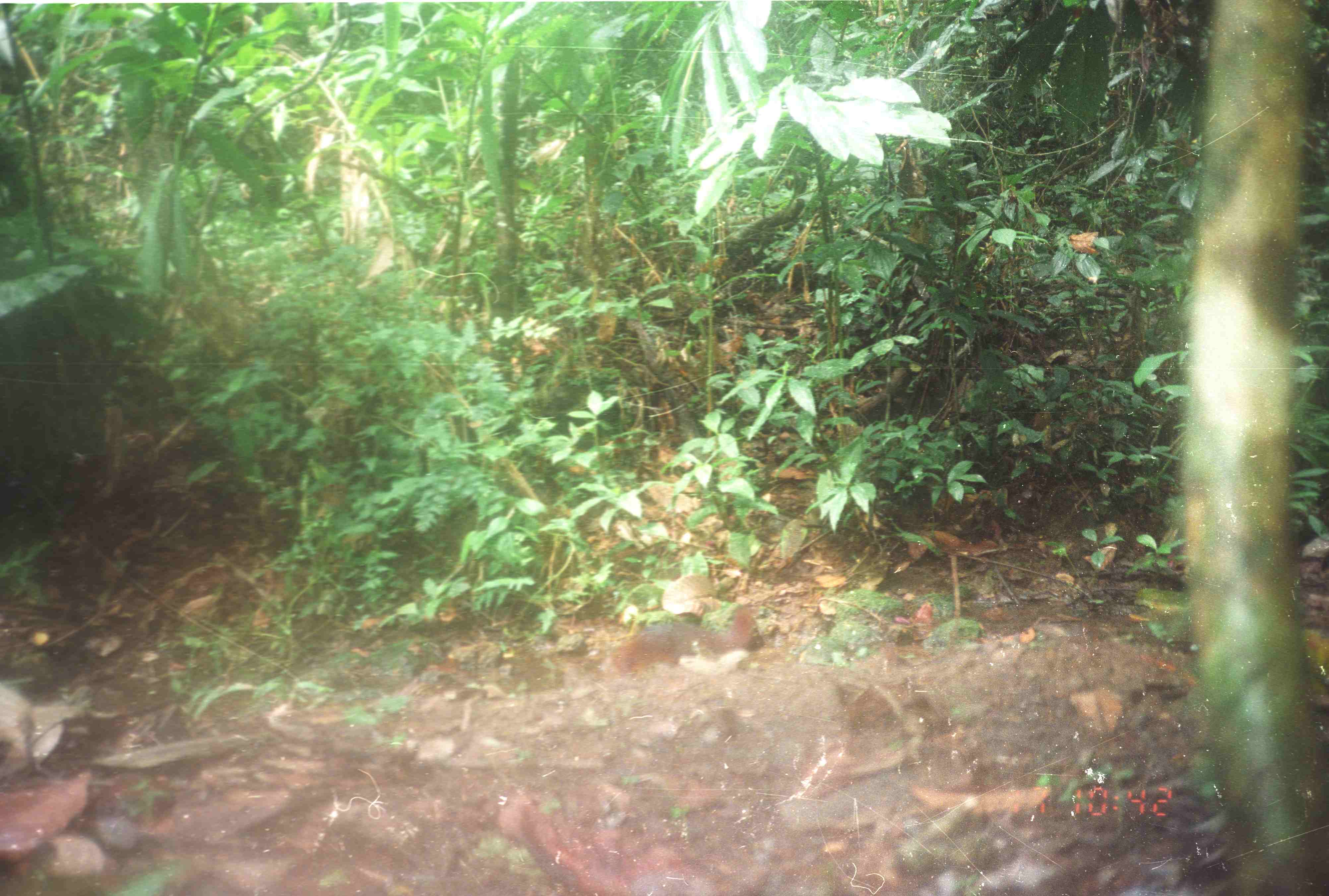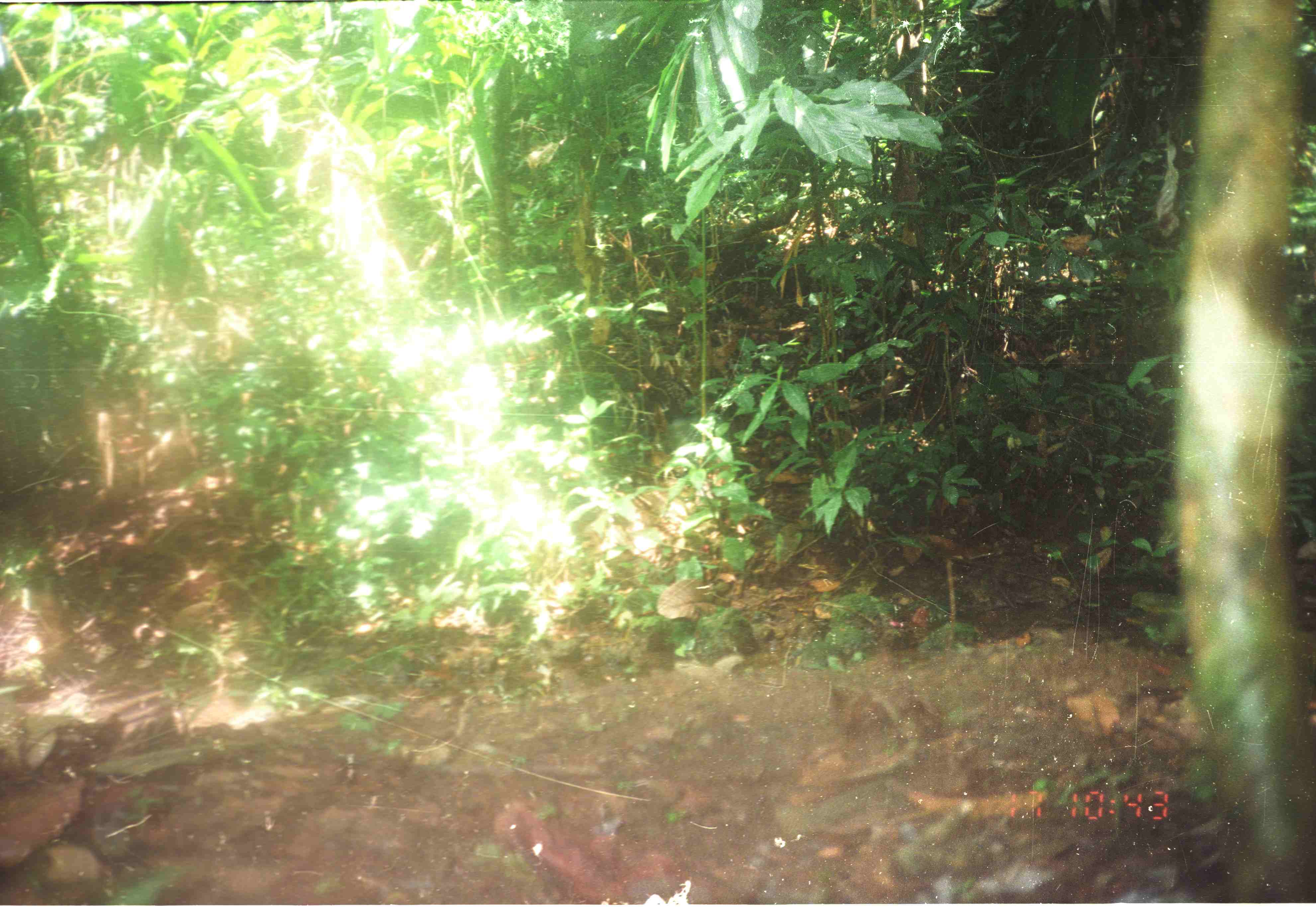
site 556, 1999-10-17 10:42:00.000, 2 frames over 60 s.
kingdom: Animalia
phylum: Chordata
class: Mammalia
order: Scandentia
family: Tupaiidae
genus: Tupaia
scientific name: Tupaia glis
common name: common treeshrew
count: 1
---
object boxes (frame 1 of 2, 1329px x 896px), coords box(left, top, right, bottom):
tupaia glis: box(613, 606, 765, 676)